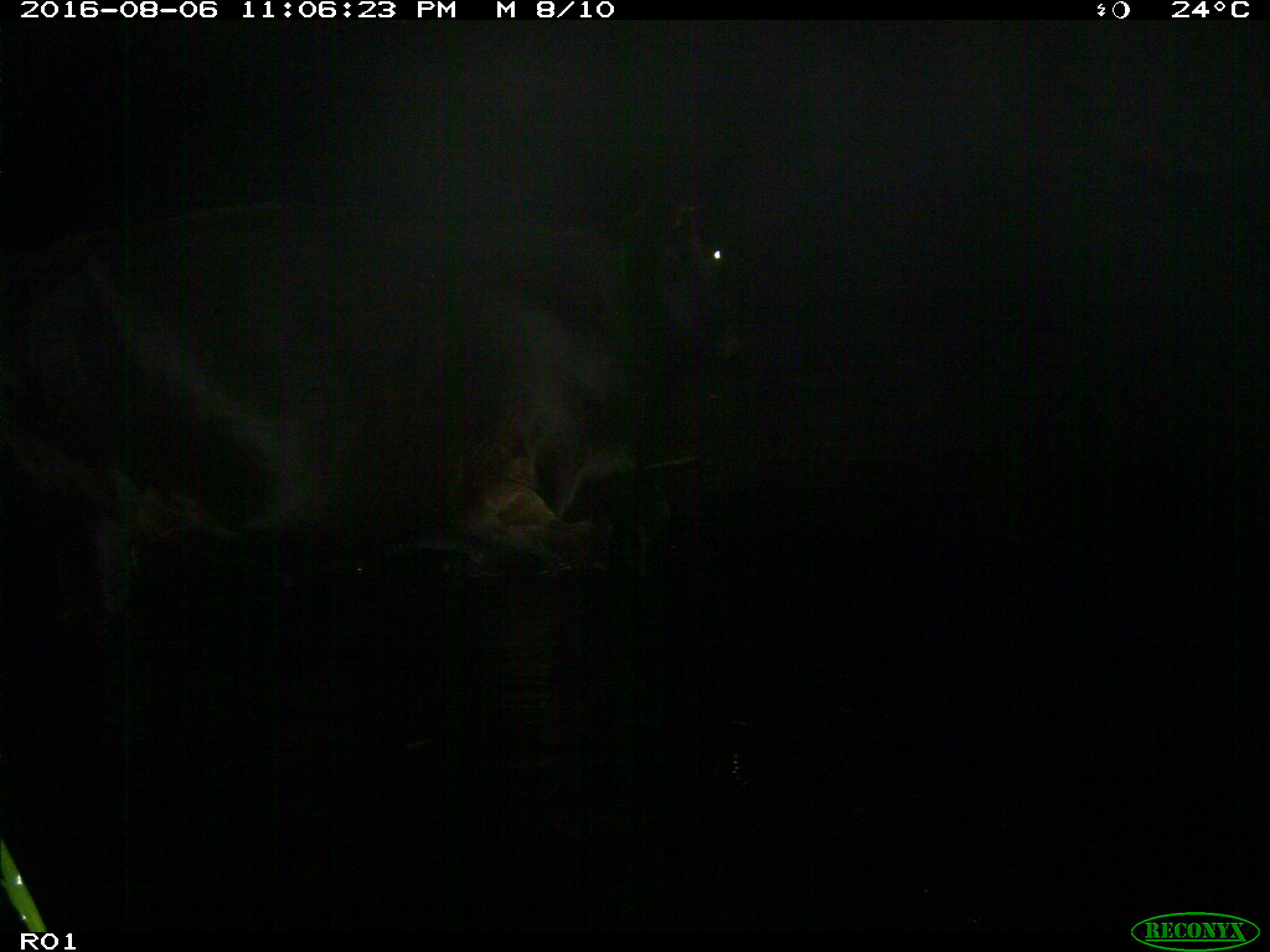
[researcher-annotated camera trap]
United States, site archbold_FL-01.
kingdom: Animalia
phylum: Chordata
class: Mammalia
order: Artiodactyla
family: Bovidae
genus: Bos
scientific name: Bos taurus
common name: domestic cow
Bos taurus (domestic cow).